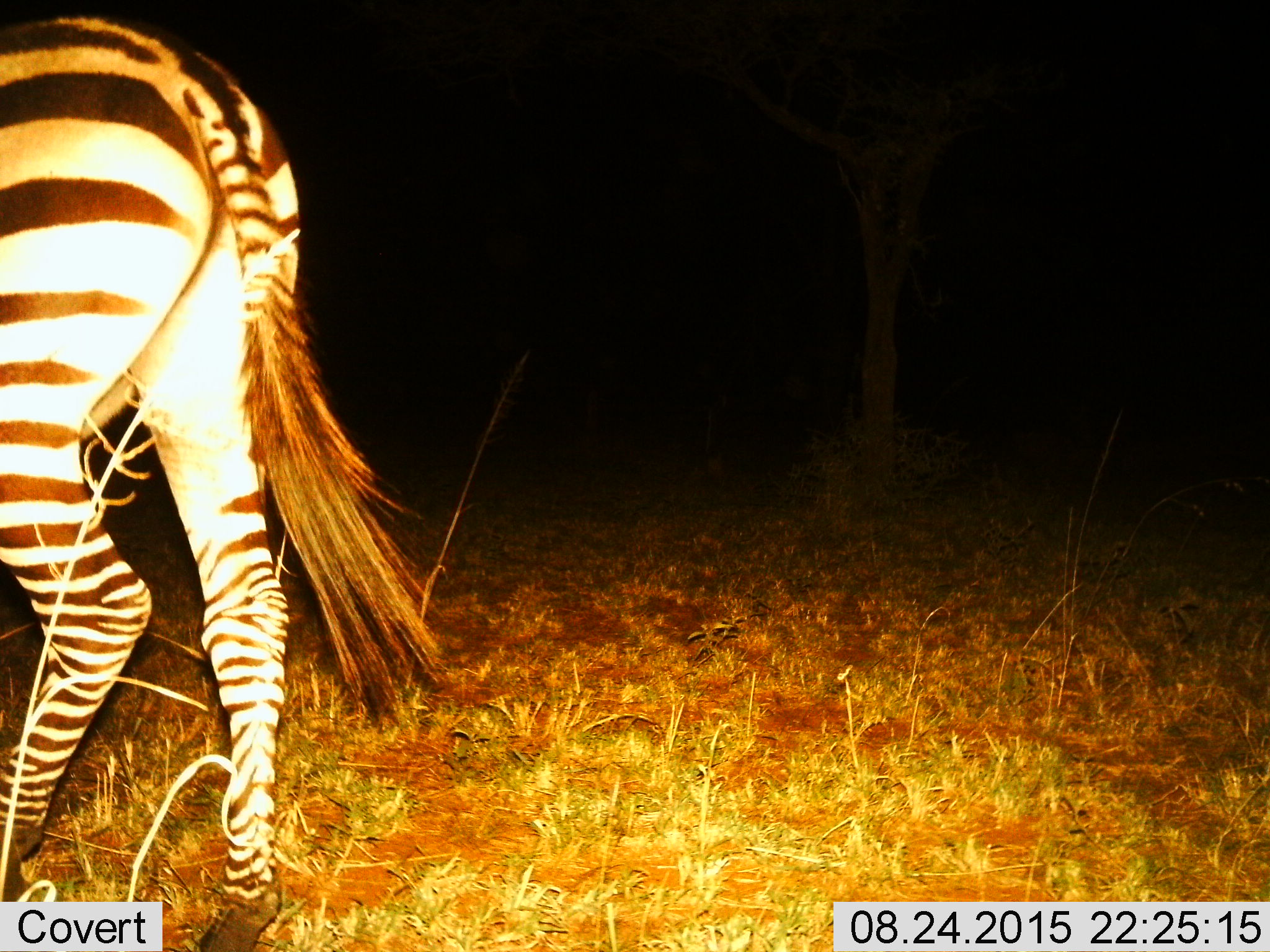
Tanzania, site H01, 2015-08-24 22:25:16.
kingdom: Animalia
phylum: Chordata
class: Mammalia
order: Perissodactyla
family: Equidae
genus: Equus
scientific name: Equus quagga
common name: plains zebra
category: zebra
Zebra (plains zebra) (Equus quagga), count 1. Behavior (volunteer vote fractions): standing 50%, resting 0%, moving 50%, interacting 0%. Young present (vote fraction): 0%. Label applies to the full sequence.